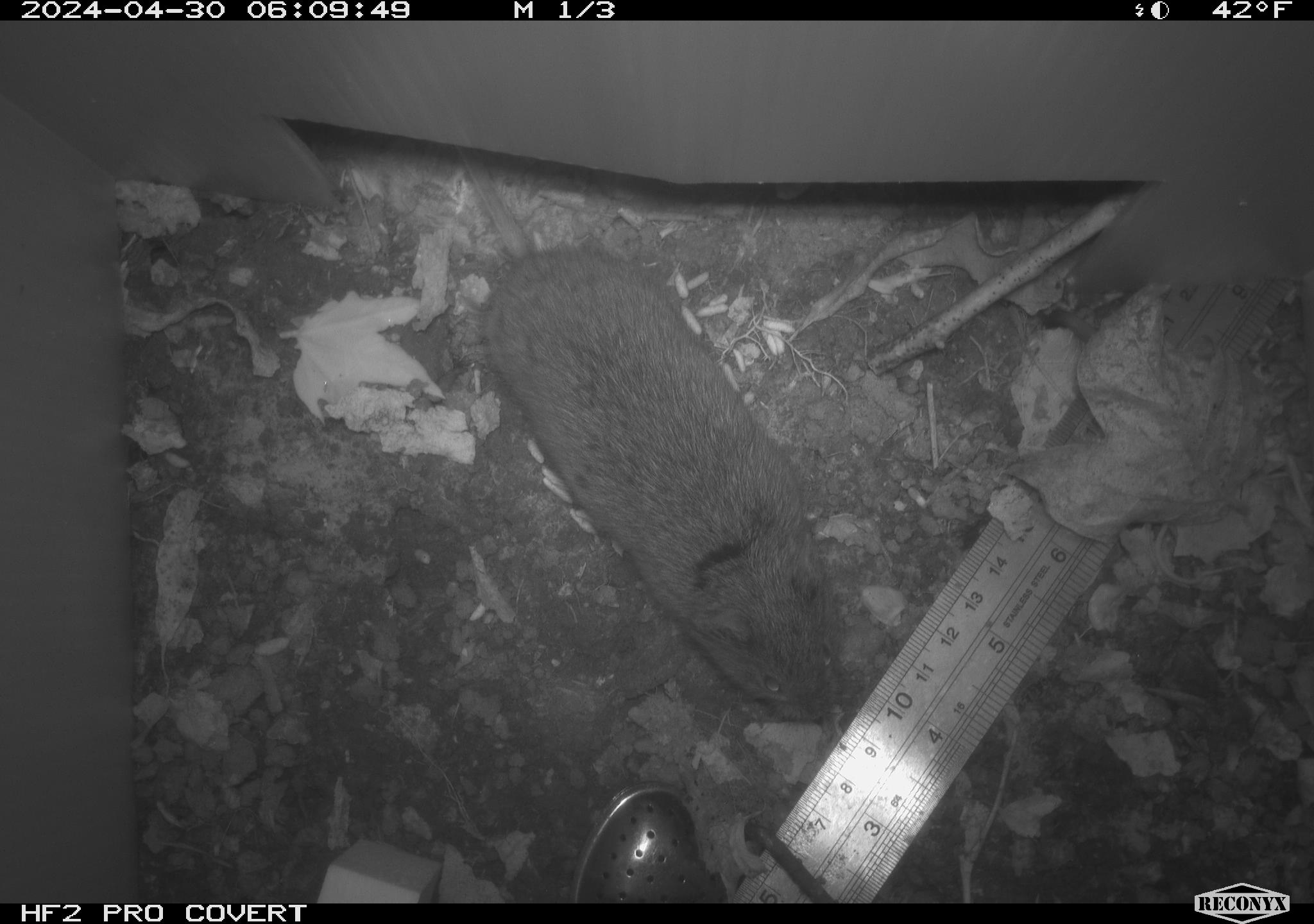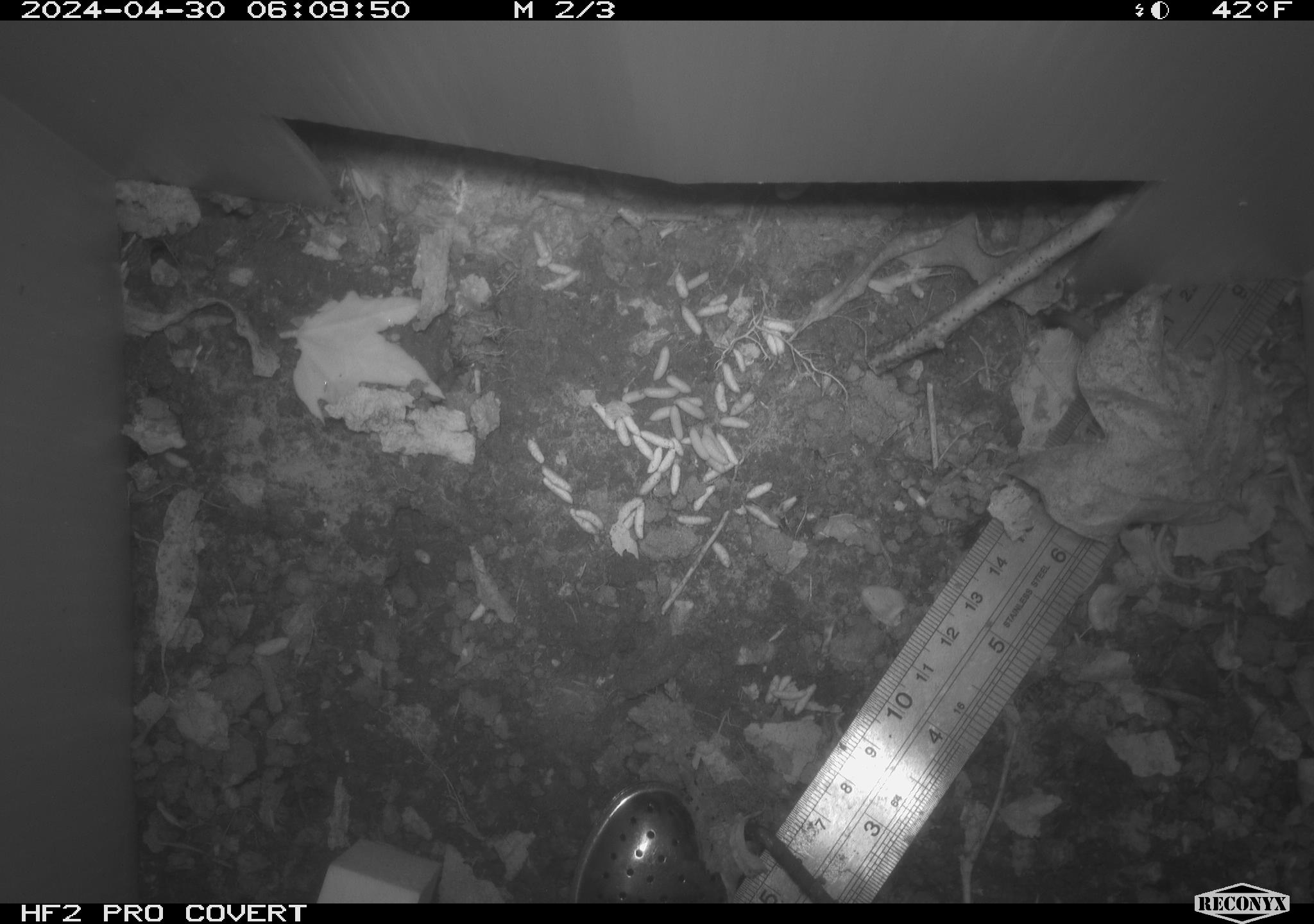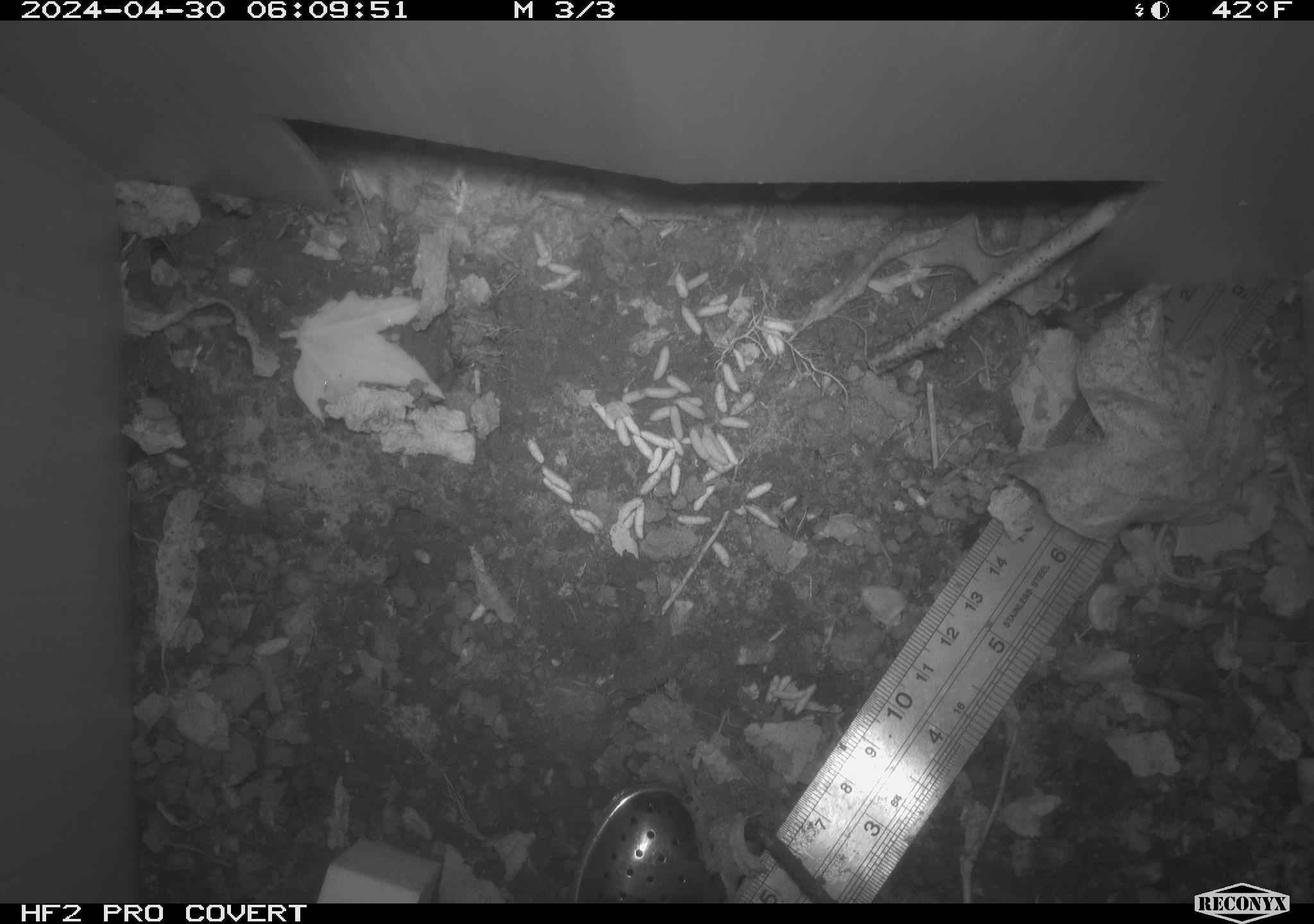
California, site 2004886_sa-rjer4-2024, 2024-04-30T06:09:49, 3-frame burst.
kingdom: Animalia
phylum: Chordata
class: Mammalia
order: Rodentia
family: Cricetidae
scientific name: Arvicolinae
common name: voles, lemmings, and muskrats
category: arvicolinae subfamily